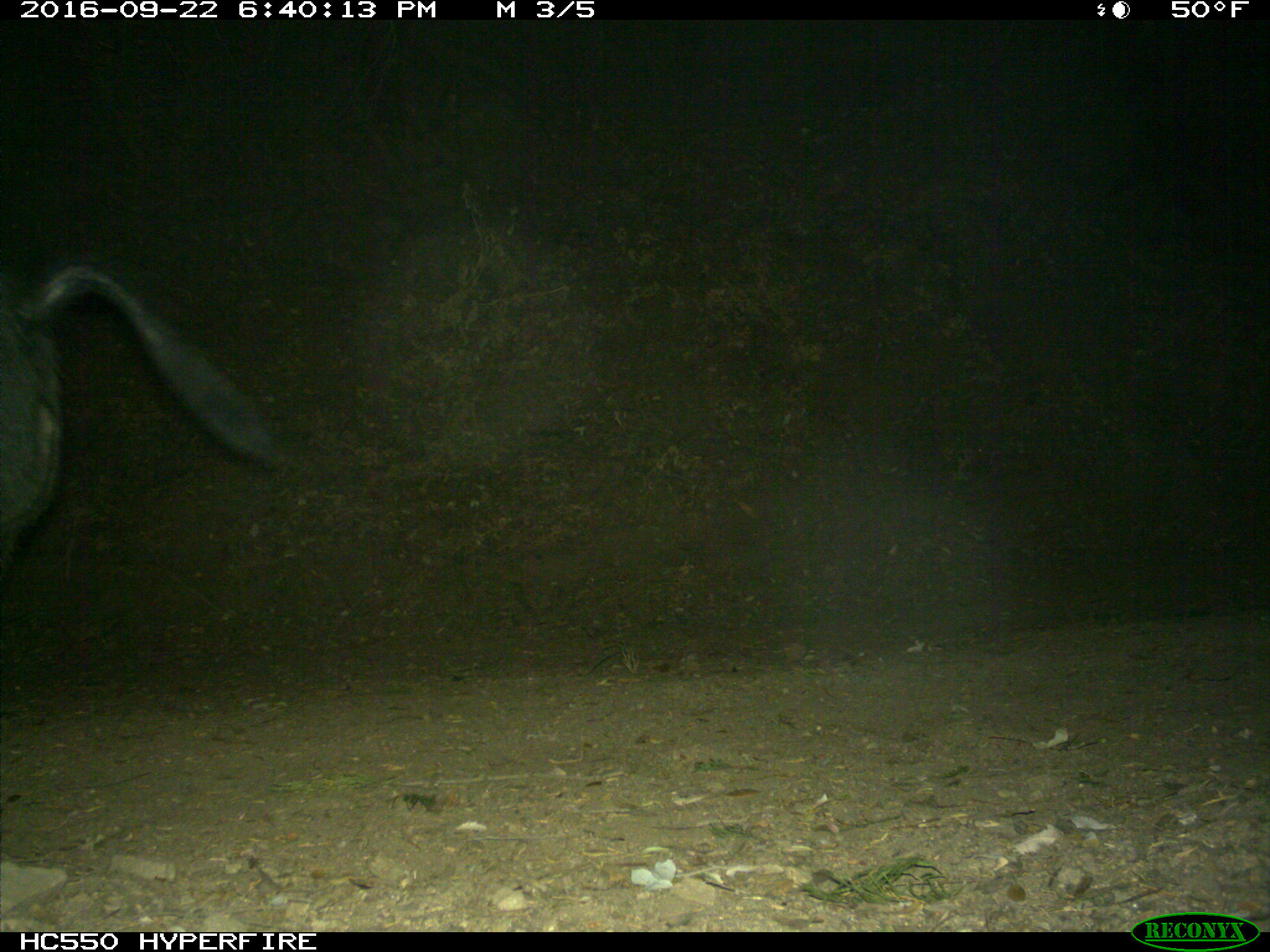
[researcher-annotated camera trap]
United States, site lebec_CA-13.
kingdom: Animalia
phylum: Chordata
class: Mammalia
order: Artiodactyla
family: Suidae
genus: Sus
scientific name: Sus scrofa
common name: wild boar